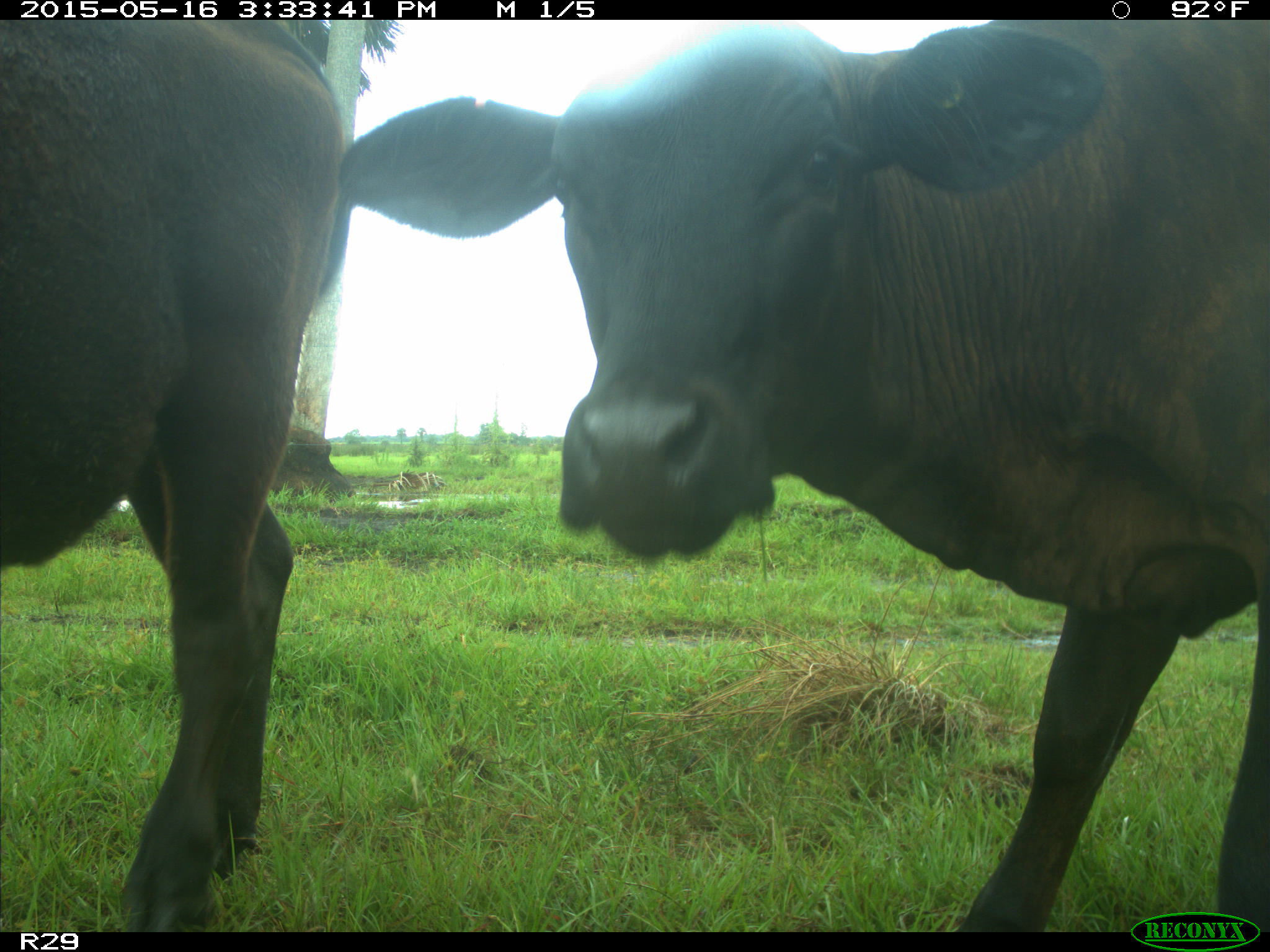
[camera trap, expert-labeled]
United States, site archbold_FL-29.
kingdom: Animalia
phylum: Chordata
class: Mammalia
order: Artiodactyla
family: Bovidae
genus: Bos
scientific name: Bos taurus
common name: domestic cow